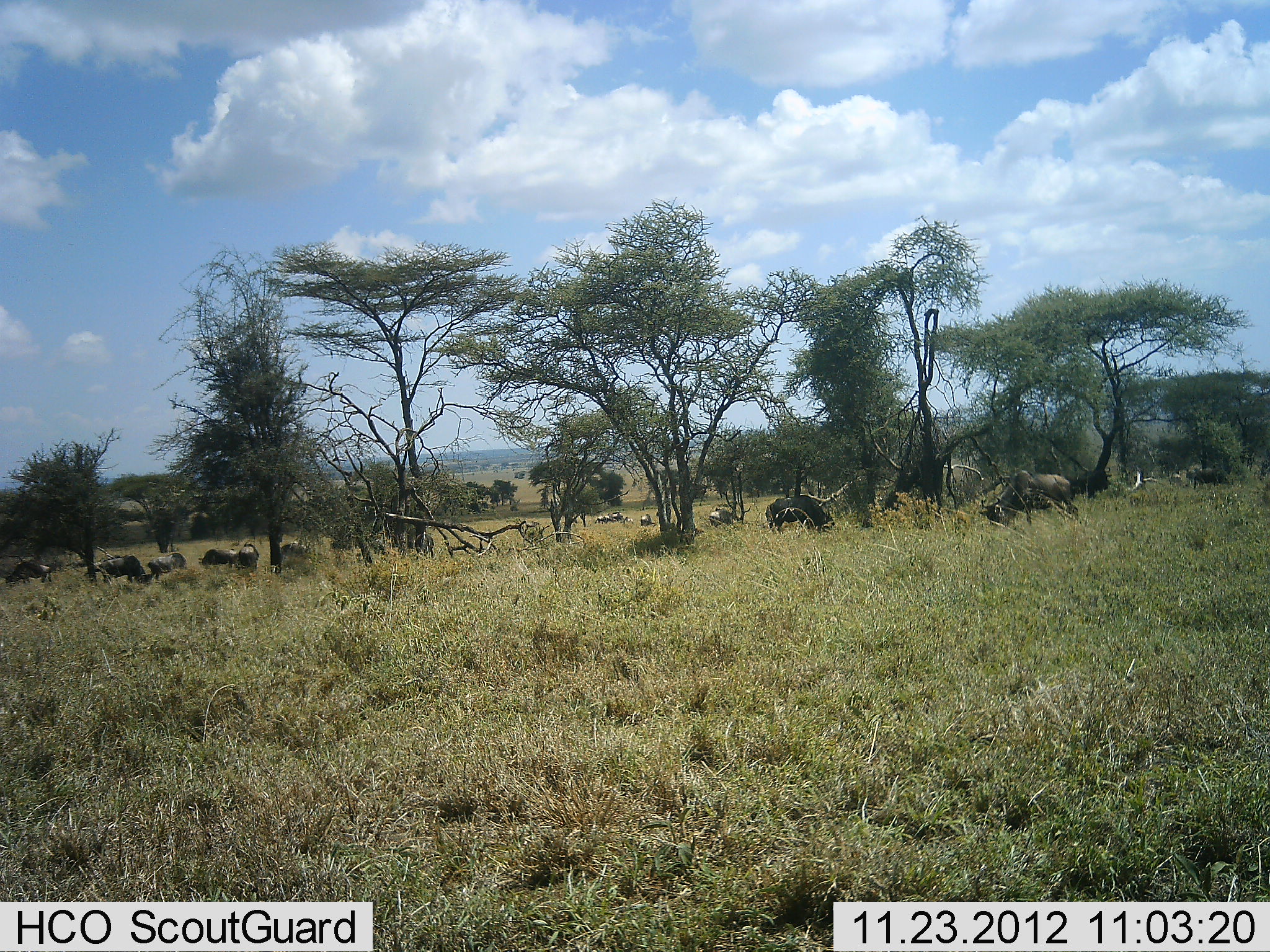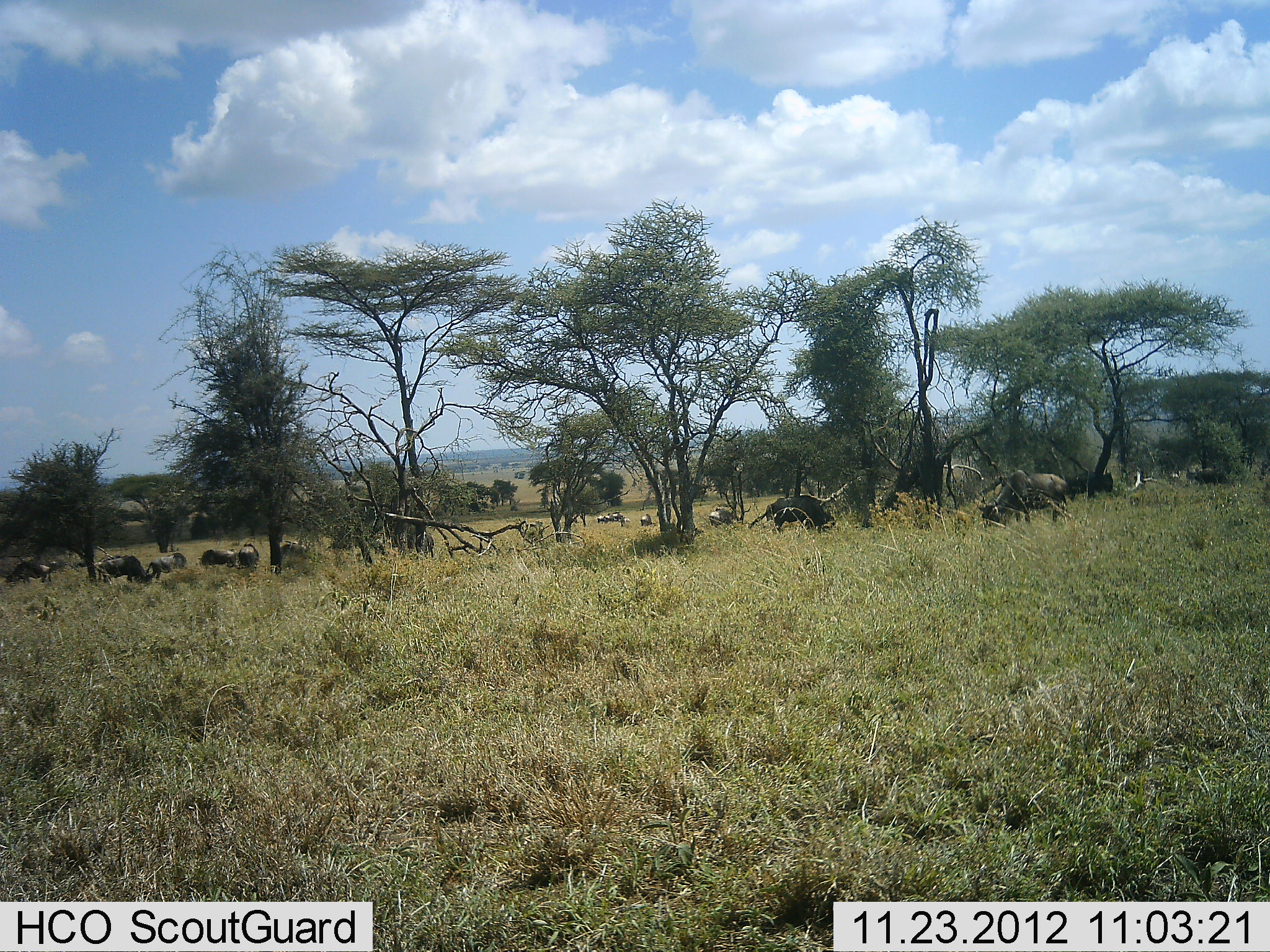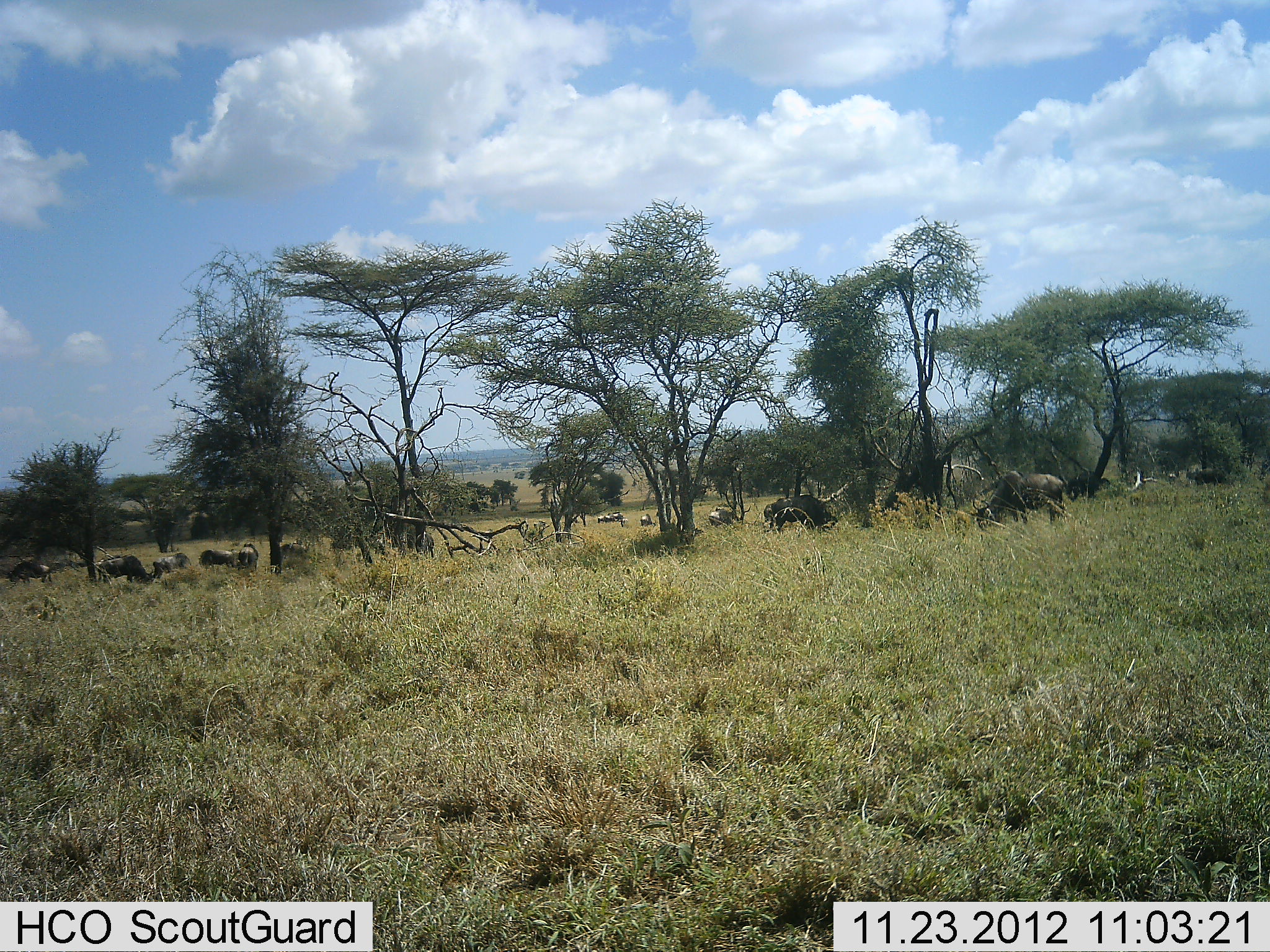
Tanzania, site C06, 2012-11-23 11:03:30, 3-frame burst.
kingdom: Animalia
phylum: Chordata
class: Mammalia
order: Artiodactyla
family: Bovidae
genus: Connochaetes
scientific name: Connochaetes taurinus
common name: blue wildebeest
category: wildebeest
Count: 11-50.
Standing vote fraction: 37%.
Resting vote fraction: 13%.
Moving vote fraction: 13%.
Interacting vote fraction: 3%.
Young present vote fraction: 0%.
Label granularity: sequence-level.